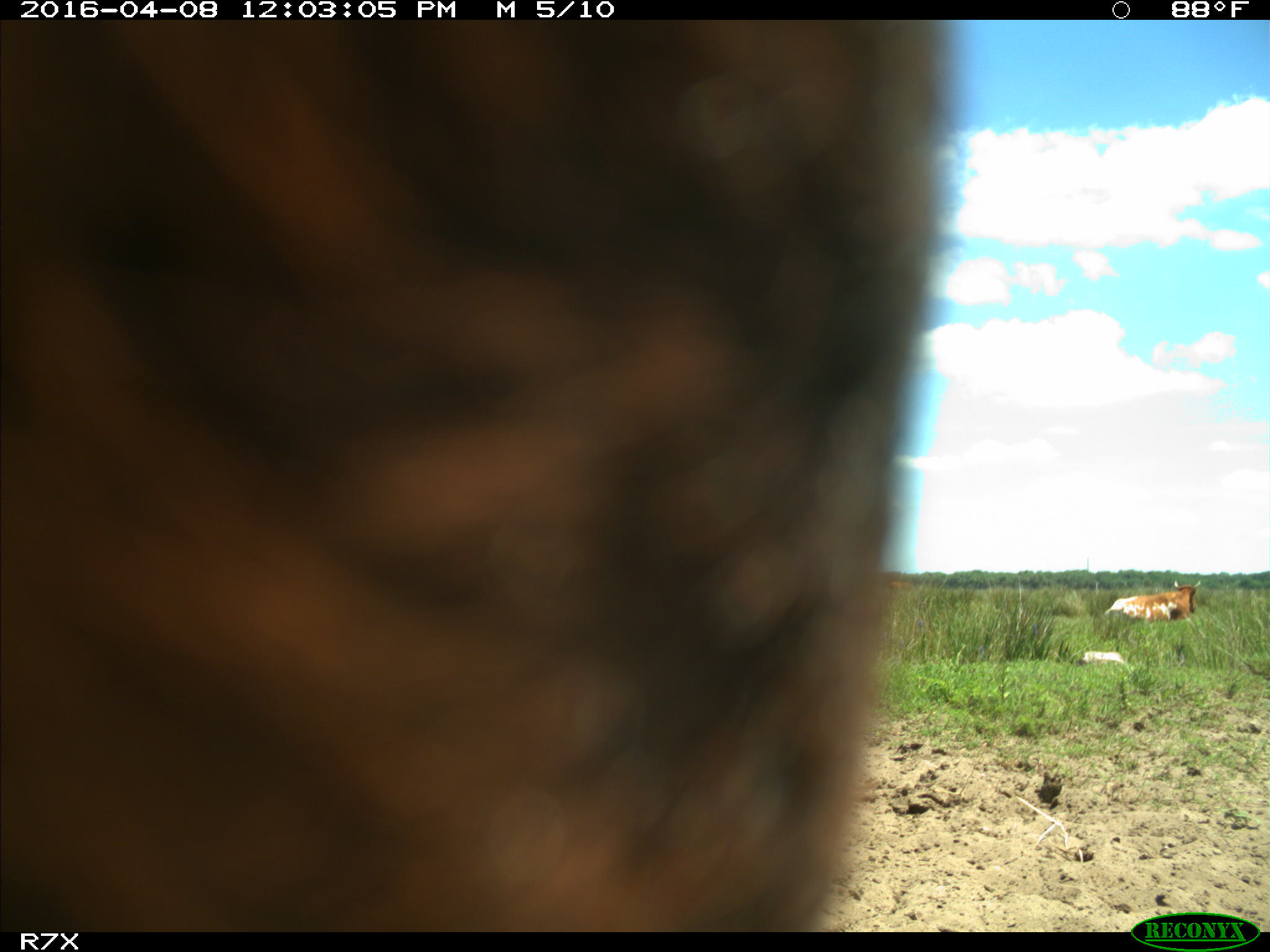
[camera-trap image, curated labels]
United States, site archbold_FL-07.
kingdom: Animalia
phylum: Chordata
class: Mammalia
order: Artiodactyla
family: Bovidae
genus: Bos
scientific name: Bos taurus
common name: domestic cow